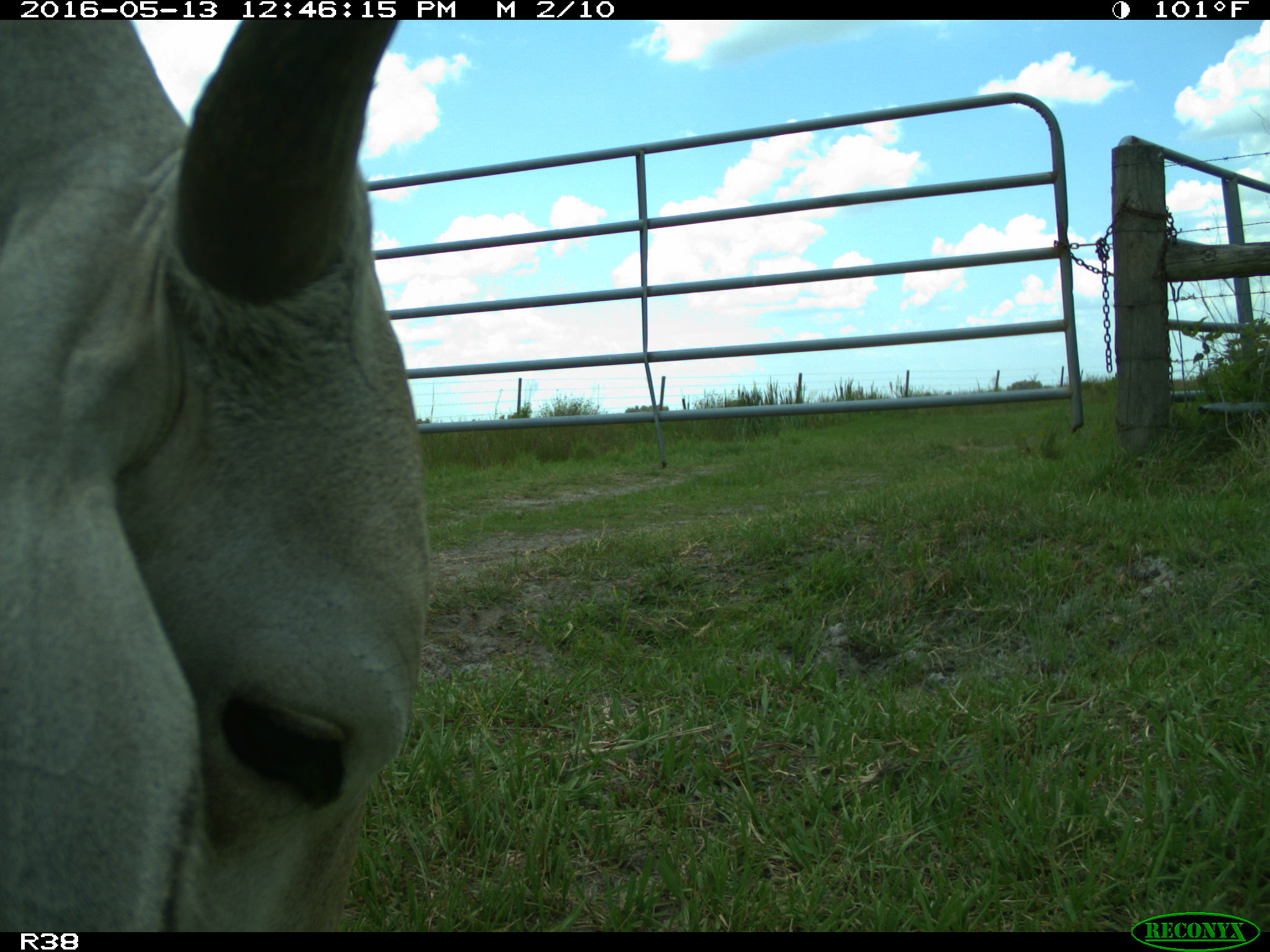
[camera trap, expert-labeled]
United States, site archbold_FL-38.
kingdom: Animalia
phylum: Chordata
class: Mammalia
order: Artiodactyla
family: Bovidae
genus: Bos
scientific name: Bos taurus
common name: domestic cow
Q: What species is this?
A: Bos taurus (domestic cow).